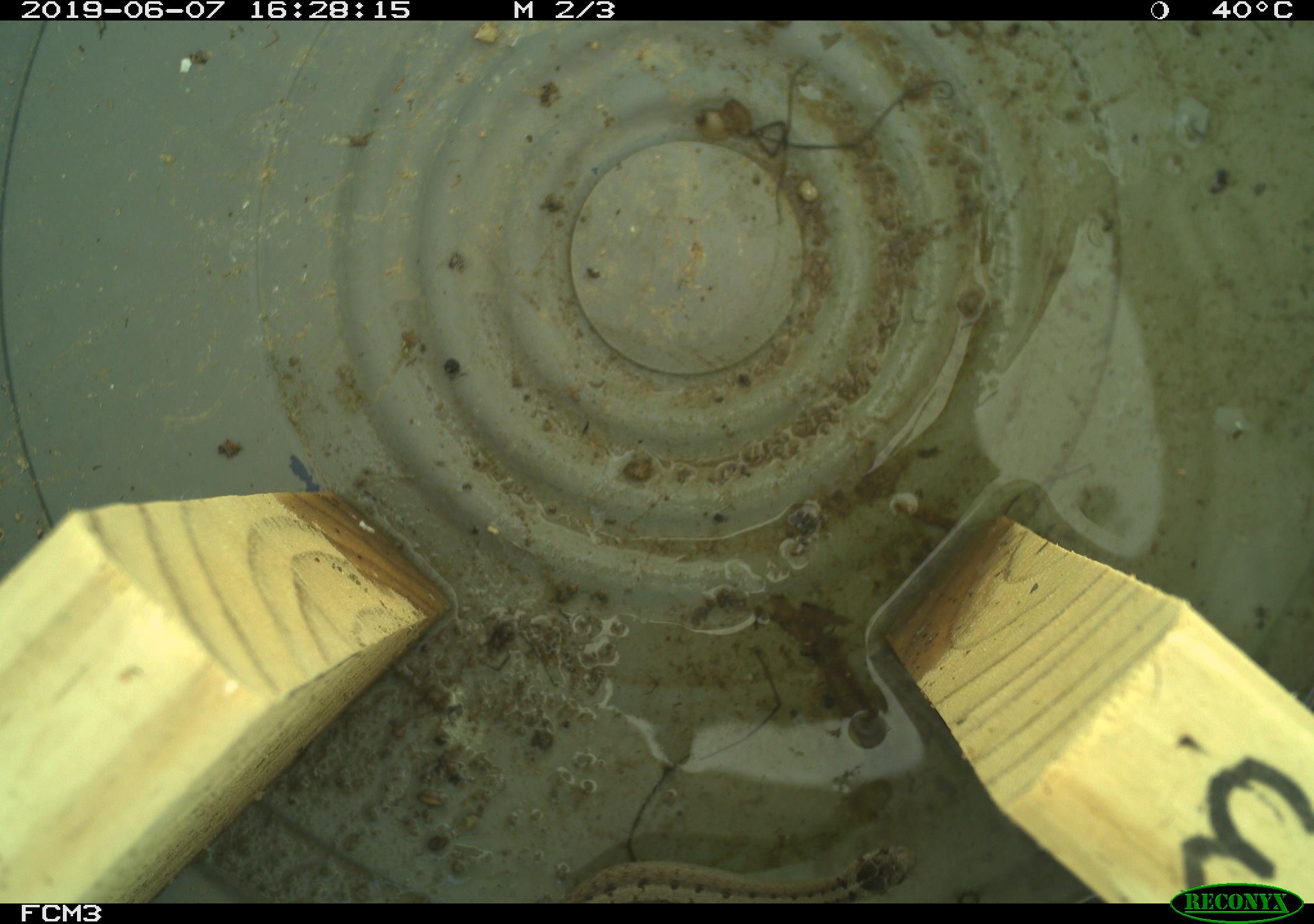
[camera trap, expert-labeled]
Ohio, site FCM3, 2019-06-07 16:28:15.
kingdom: Animalia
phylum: Chordata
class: Reptilia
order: Squamata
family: Colubridae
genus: Storeria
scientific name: Storeria dekayi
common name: dekay's brownsnake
Dekay's brownsnake (Storeria dekayi).